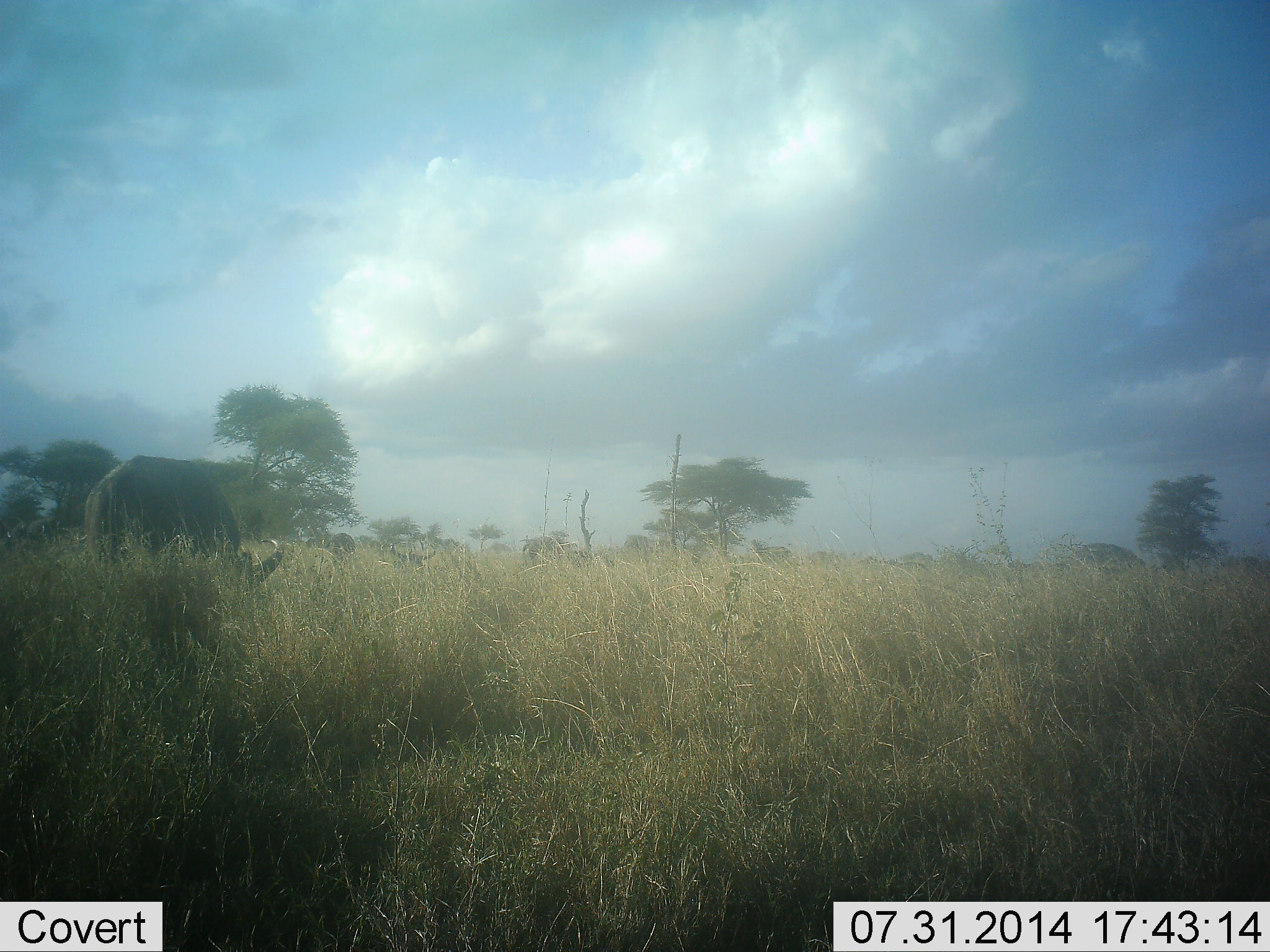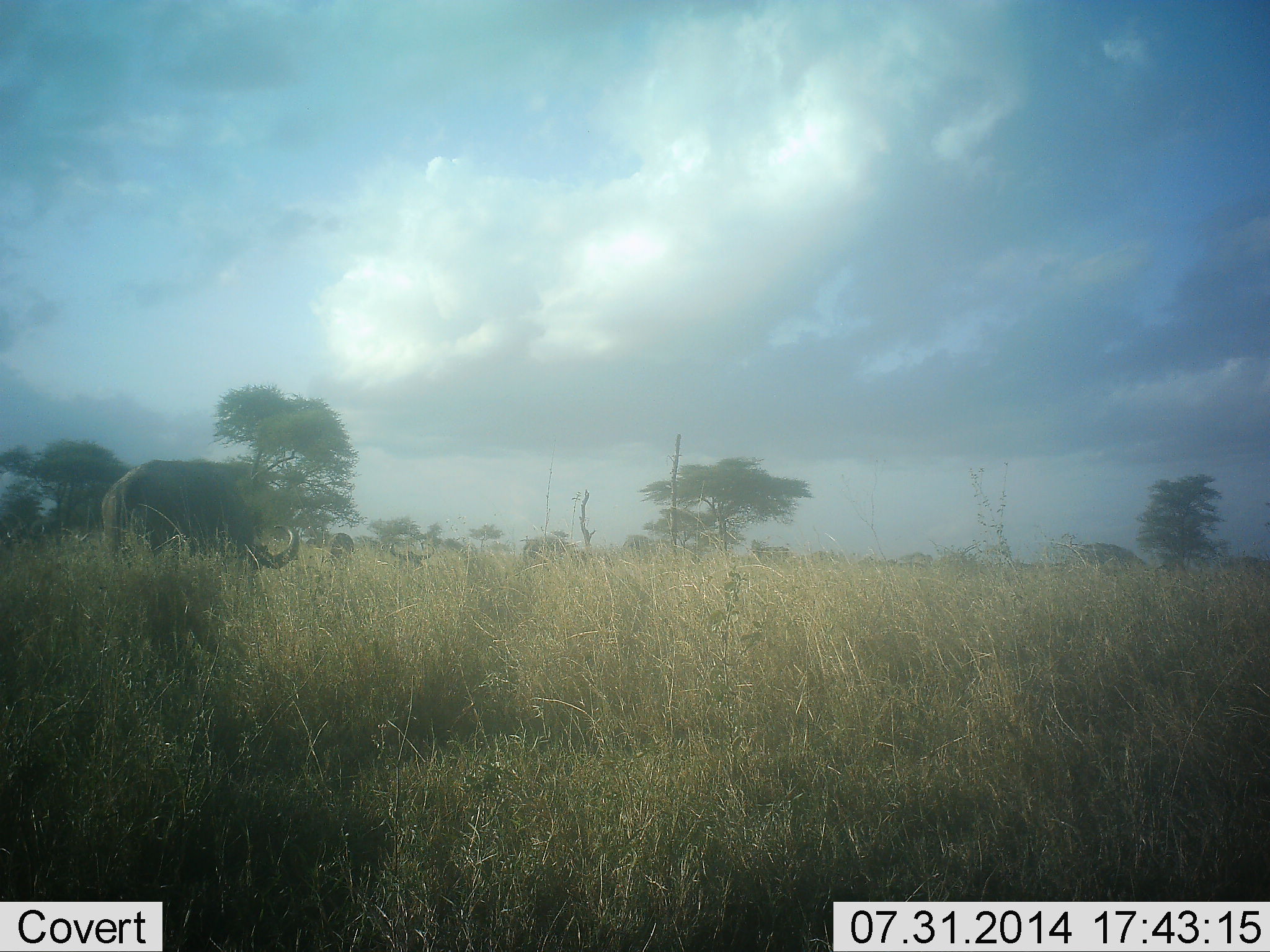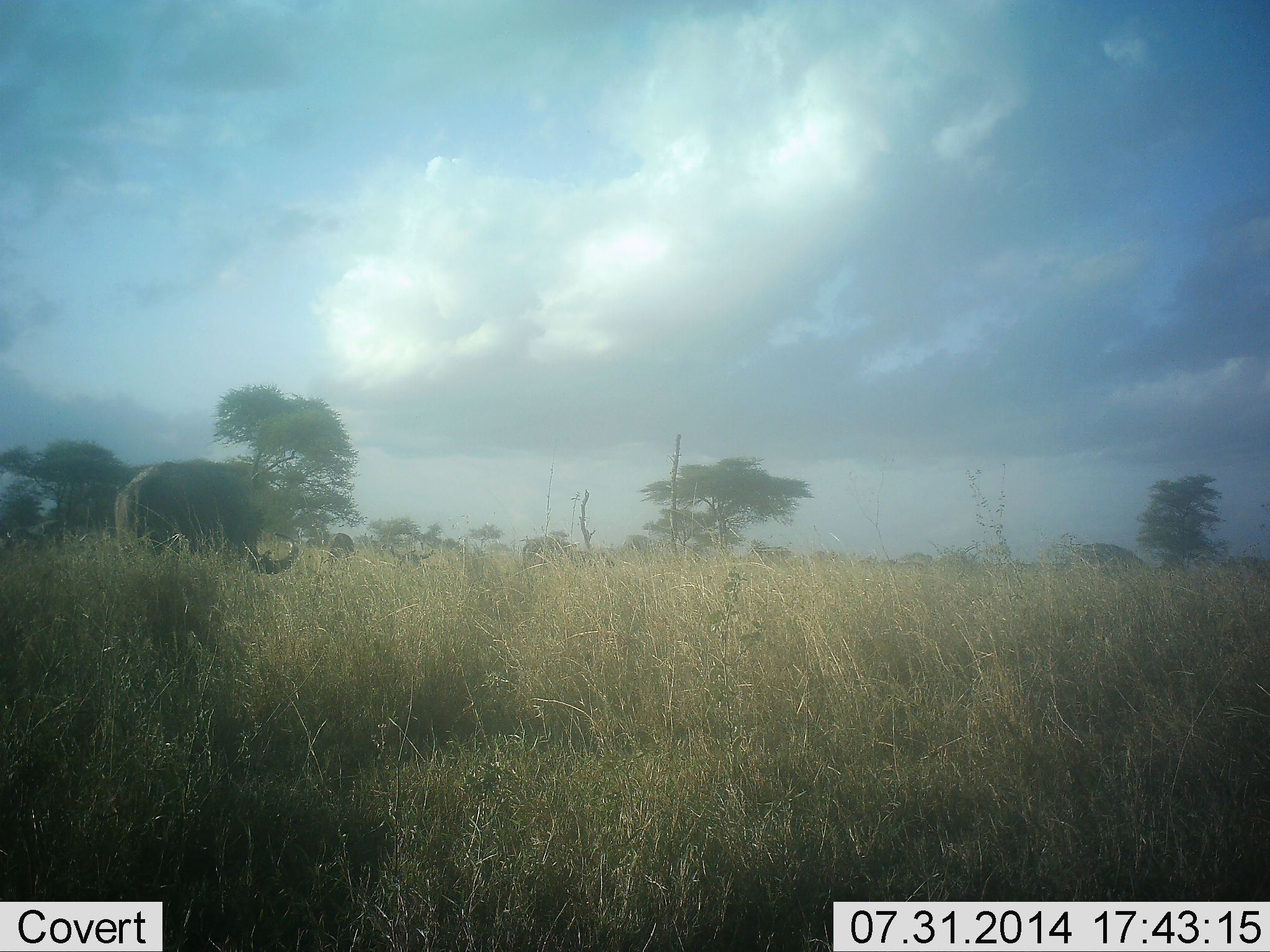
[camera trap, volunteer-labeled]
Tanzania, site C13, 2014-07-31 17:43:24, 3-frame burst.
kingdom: Animalia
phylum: Chordata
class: Mammalia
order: Artiodactyla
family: Bovidae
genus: Syncerus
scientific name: Syncerus caffer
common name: cape buffalo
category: buffalo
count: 1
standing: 10%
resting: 10%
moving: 10%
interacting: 0%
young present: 0%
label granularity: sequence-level